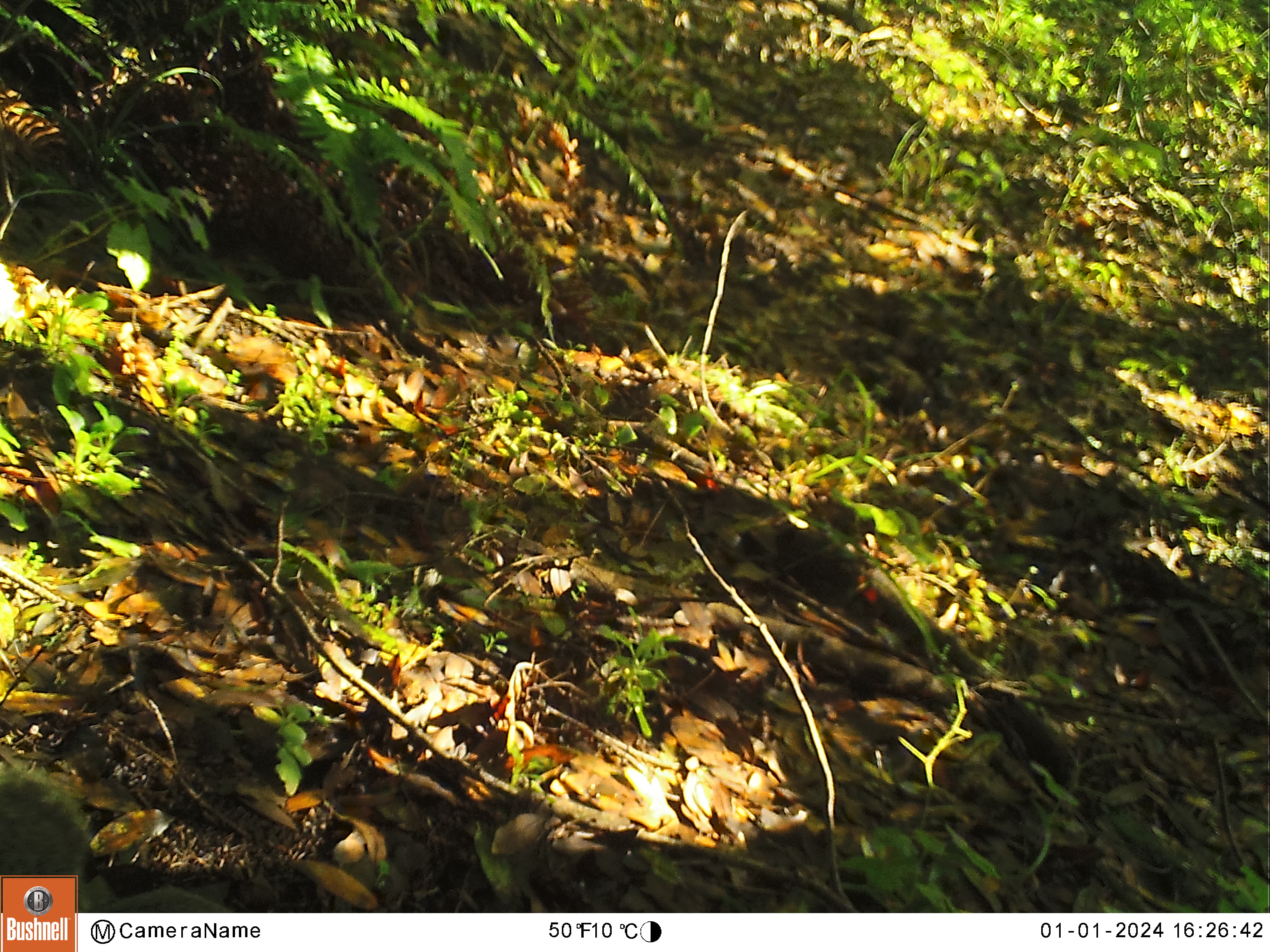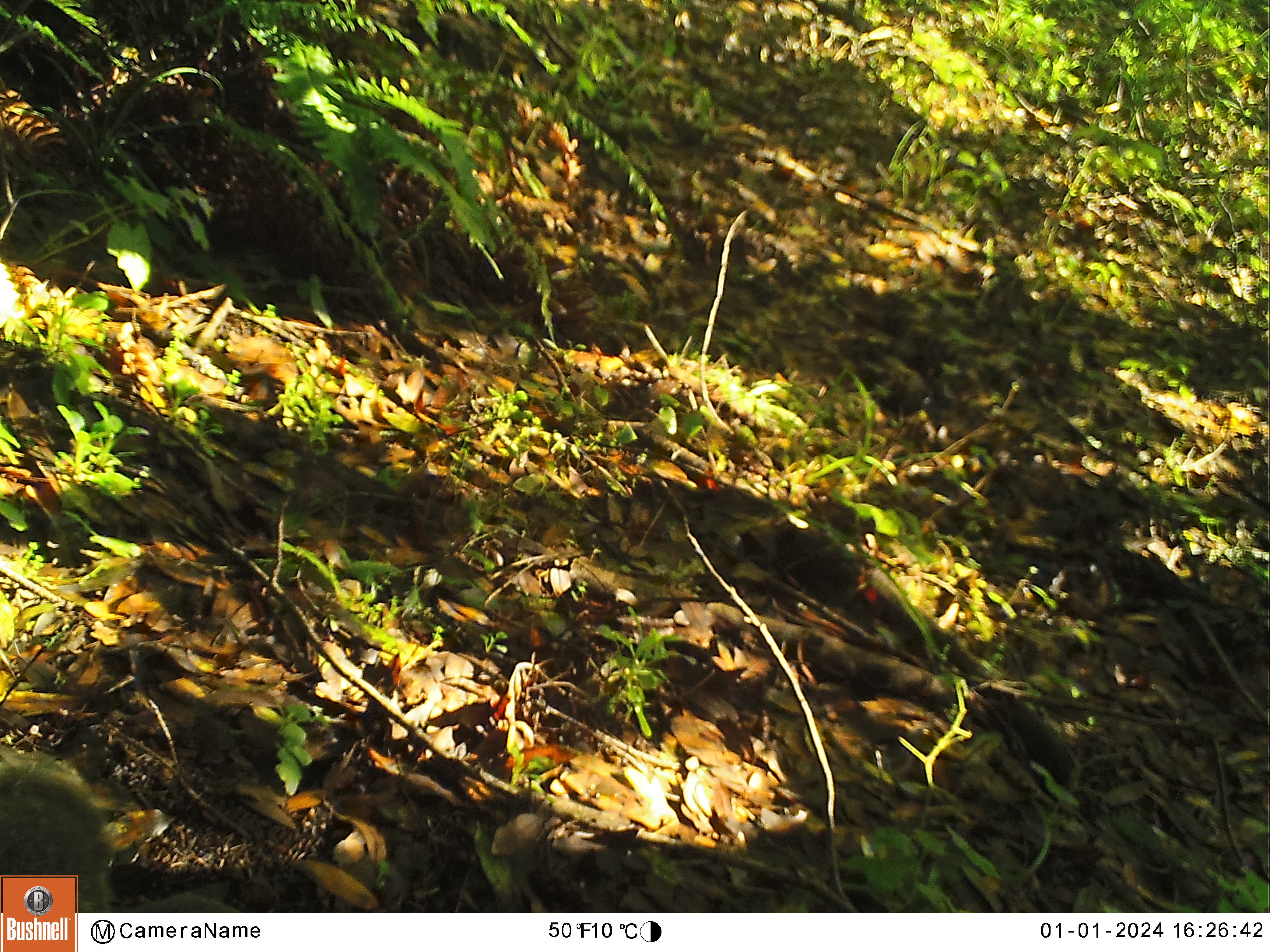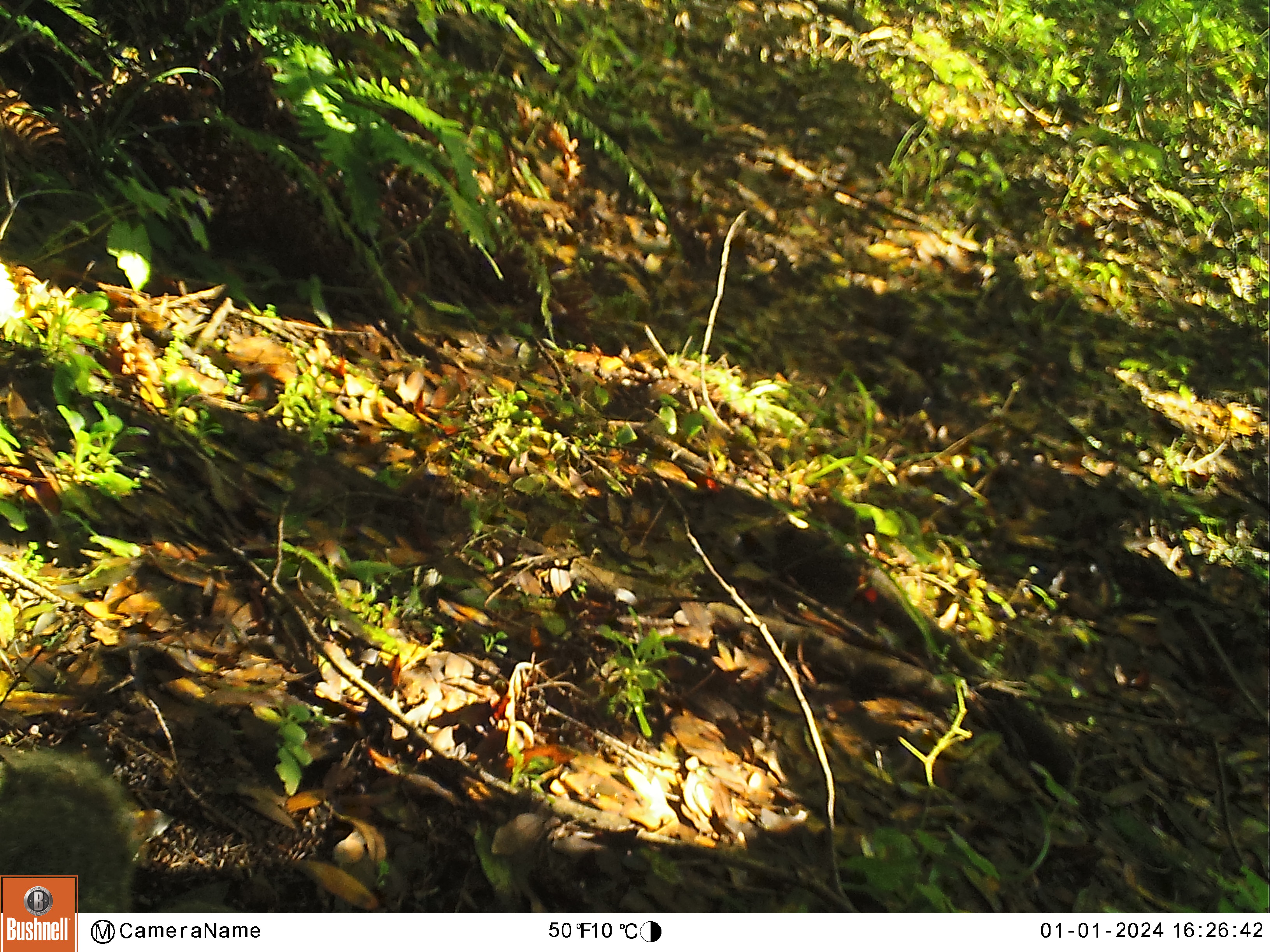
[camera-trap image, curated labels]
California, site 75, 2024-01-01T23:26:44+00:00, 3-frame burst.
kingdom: Animalia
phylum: Chordata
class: Mammalia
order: Rodentia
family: Sciuridae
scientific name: Sciuridae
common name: squirrel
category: unknown squirrel